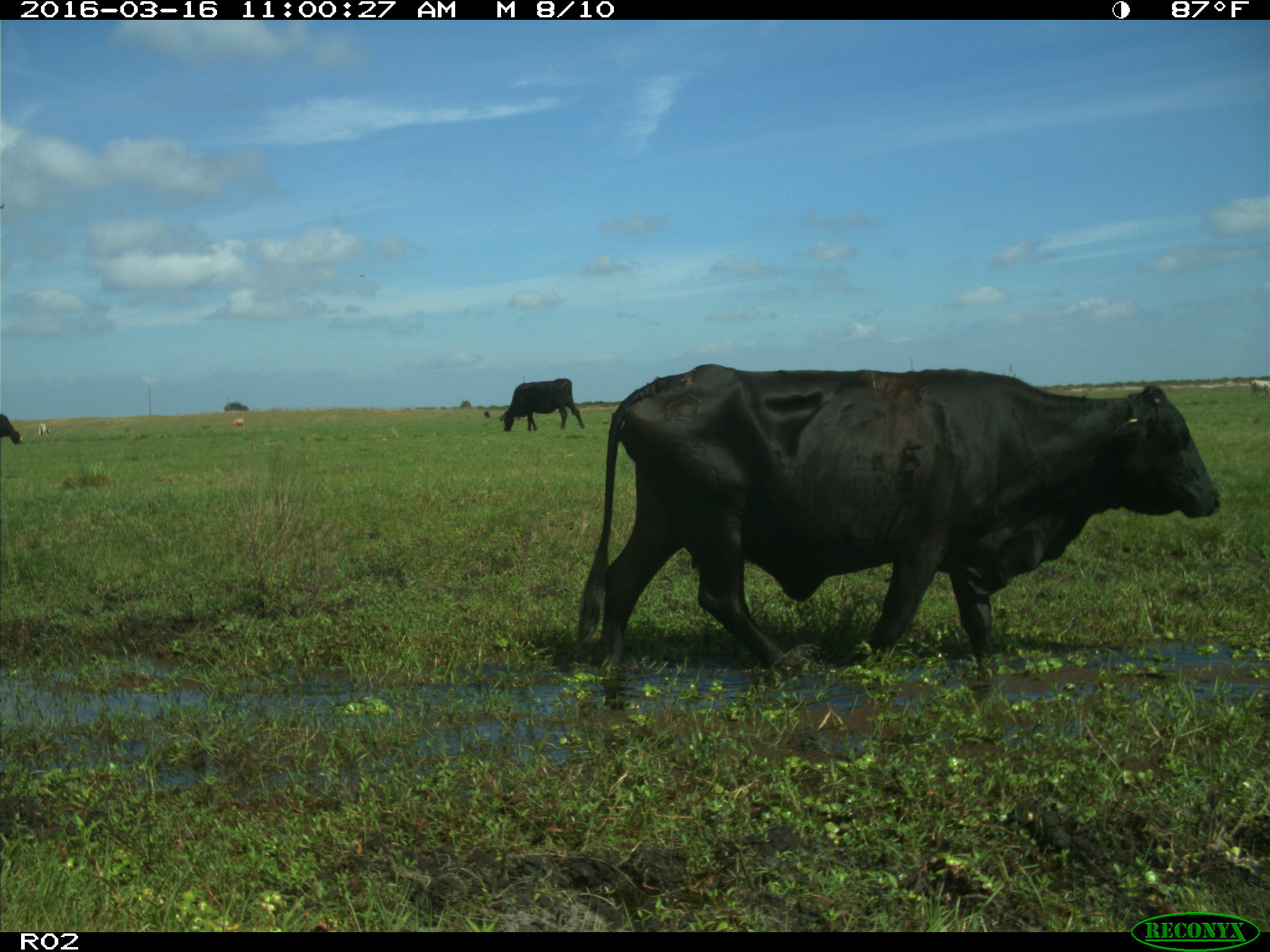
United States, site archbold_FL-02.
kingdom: Animalia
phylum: Chordata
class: Mammalia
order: Artiodactyla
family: Bovidae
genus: Bos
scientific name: Bos taurus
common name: domestic cow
Bos taurus (domestic cow).